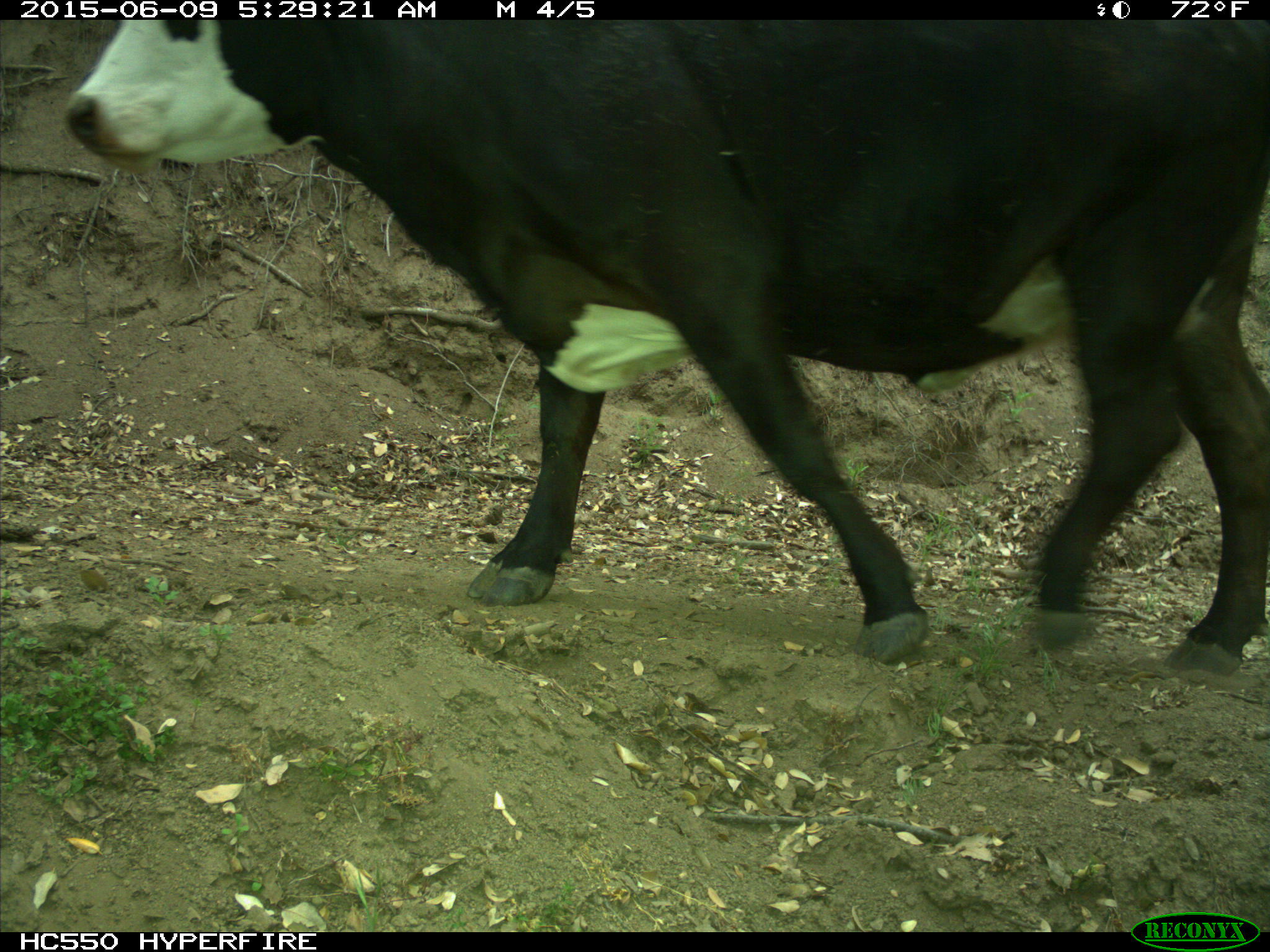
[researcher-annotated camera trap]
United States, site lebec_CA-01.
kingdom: Animalia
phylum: Chordata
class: Mammalia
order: Artiodactyla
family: Bovidae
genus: Bos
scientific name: Bos taurus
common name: domestic cow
Bos taurus (domestic cow).